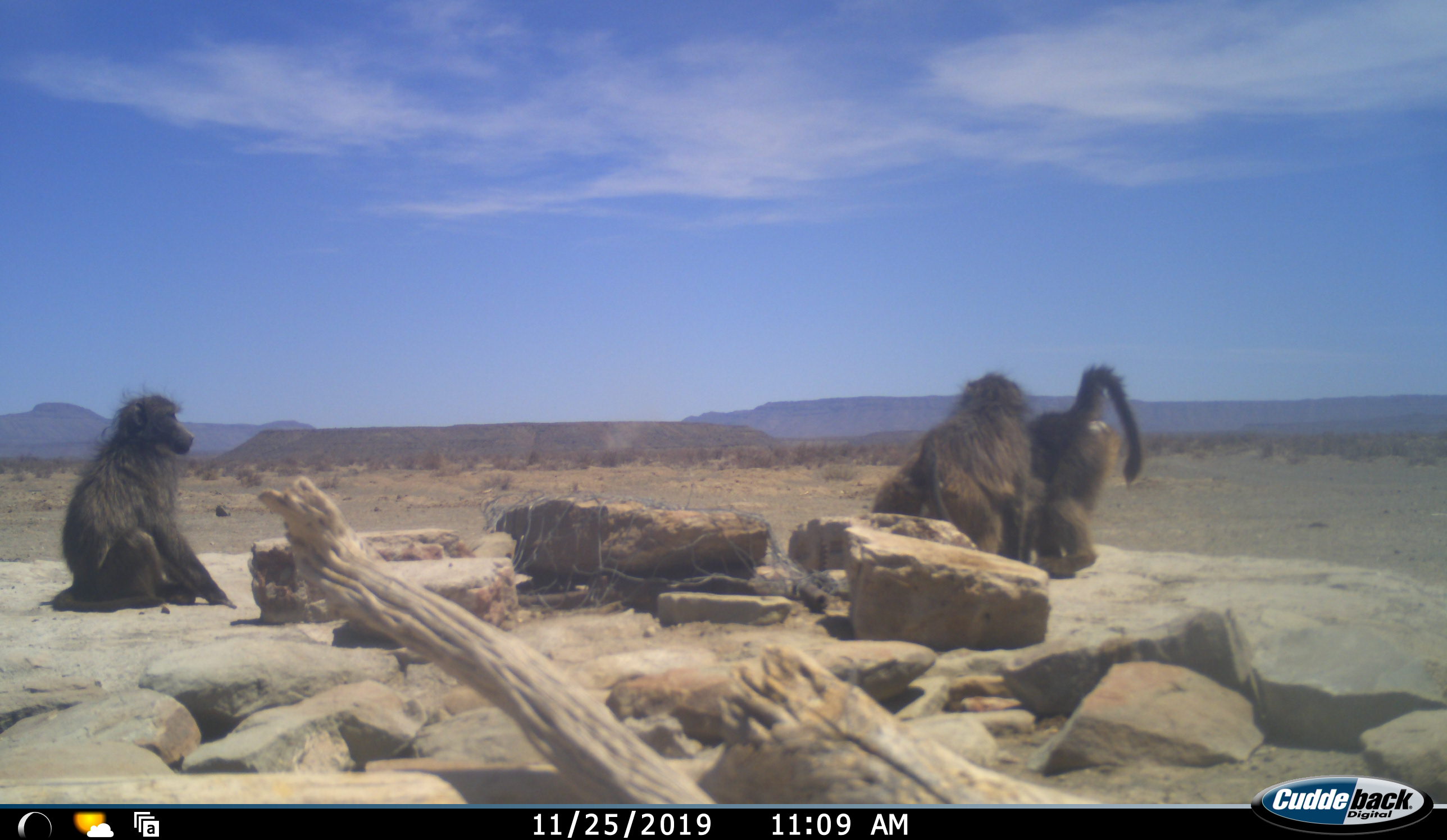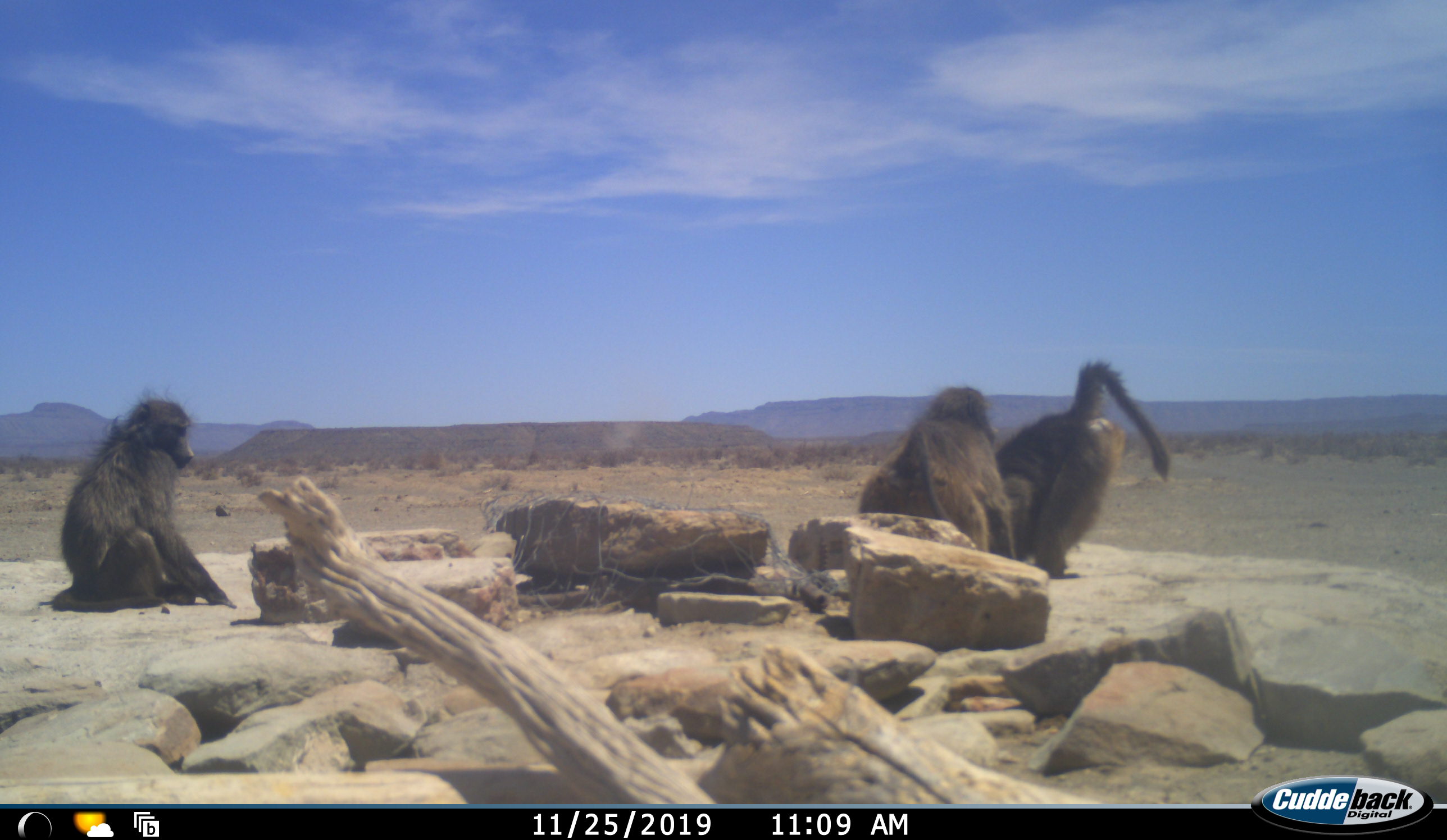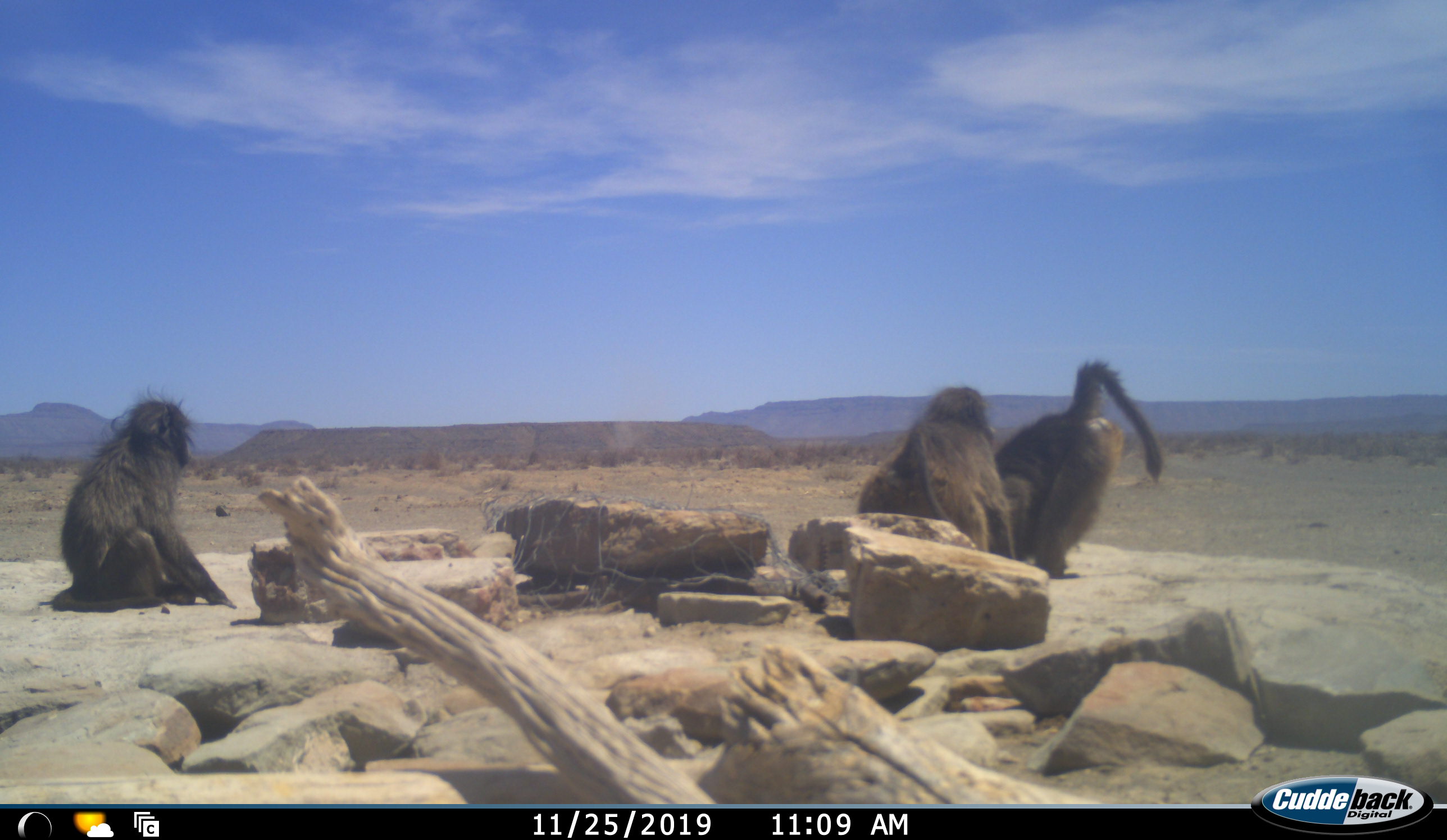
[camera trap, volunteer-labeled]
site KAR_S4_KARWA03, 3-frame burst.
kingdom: Animalia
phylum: Chordata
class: Mammalia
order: Primates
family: Cercopithecidae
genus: Papio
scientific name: Papio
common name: baboon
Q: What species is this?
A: Baboon (Papio).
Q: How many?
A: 3.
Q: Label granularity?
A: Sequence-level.